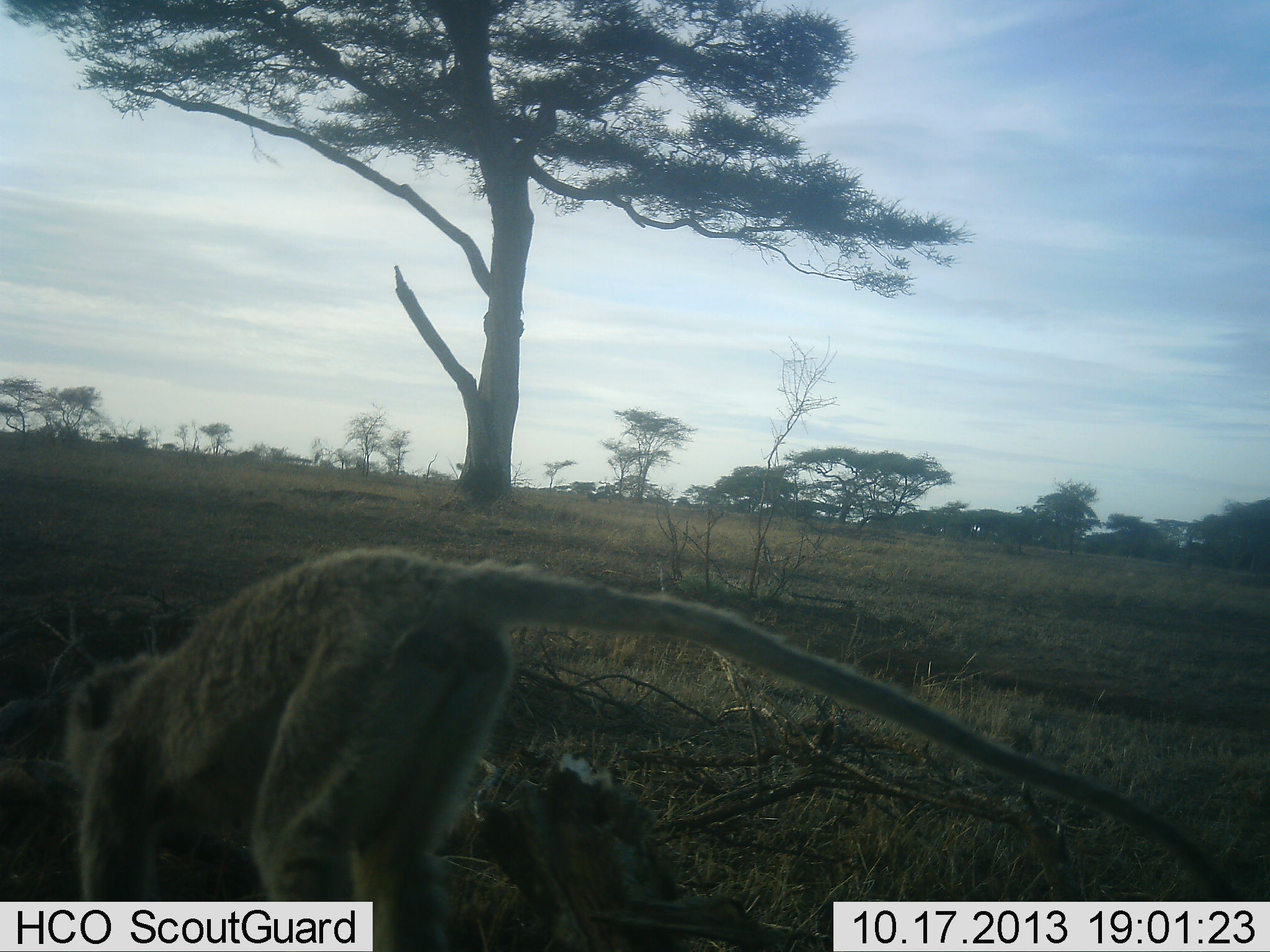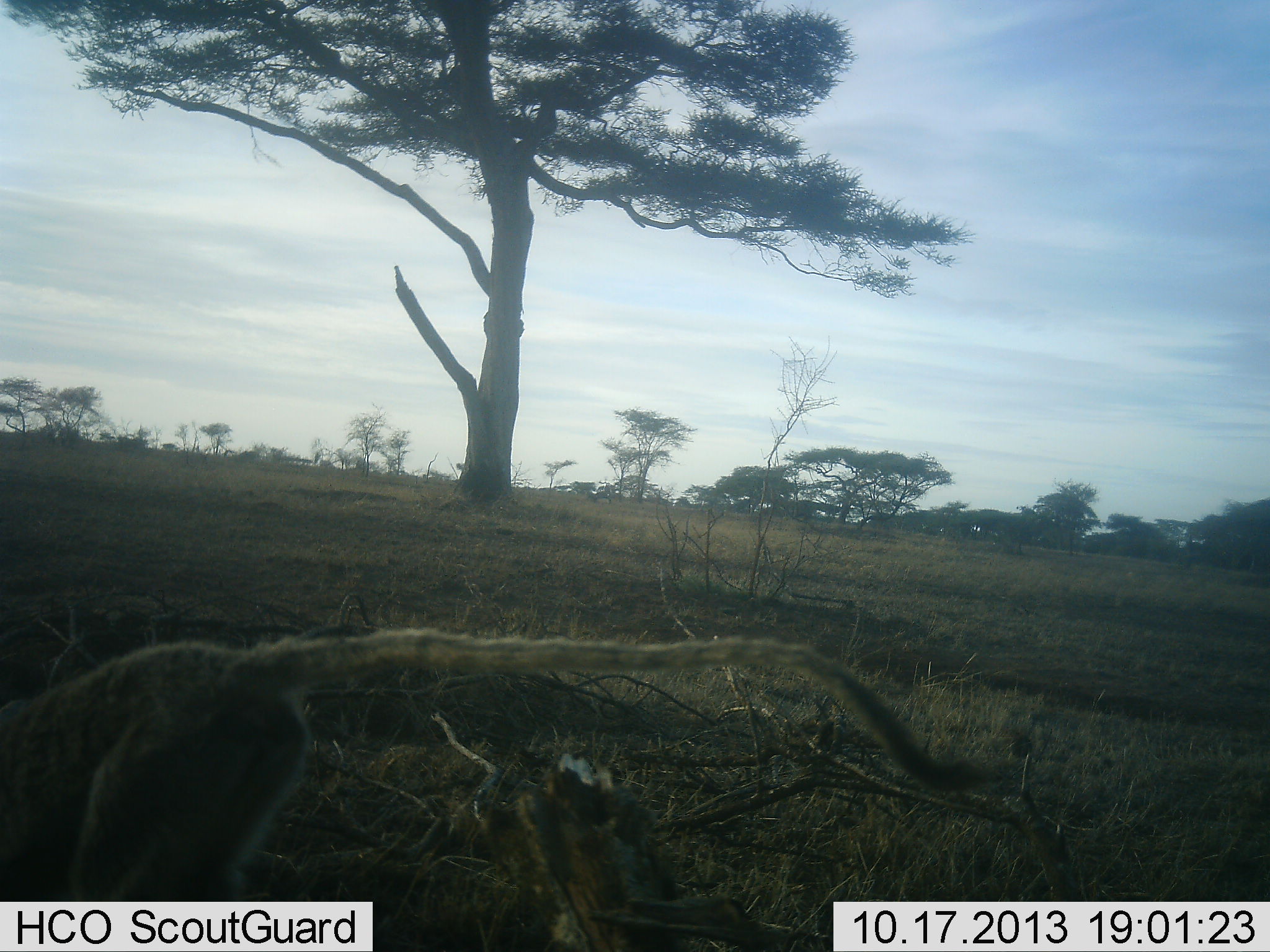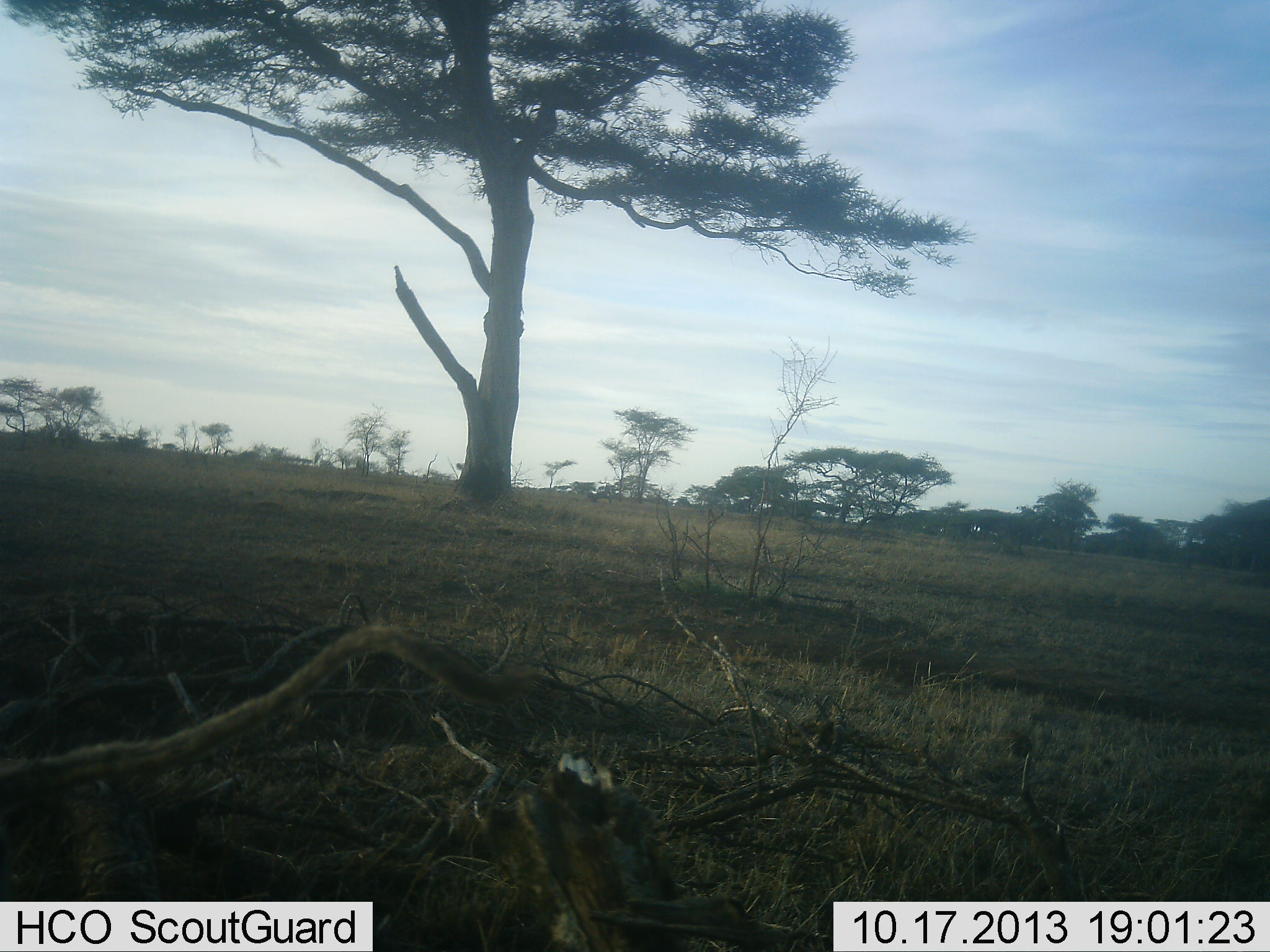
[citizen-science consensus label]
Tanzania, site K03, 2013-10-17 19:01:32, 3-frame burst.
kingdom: Animalia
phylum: Chordata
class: Mammalia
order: Primates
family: Cercopithecidae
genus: Chlorocebus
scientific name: Chlorocebus pygerythrus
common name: vervet monkey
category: monkeyvervet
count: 1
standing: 0%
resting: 0%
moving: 90%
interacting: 0%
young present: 0%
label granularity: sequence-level